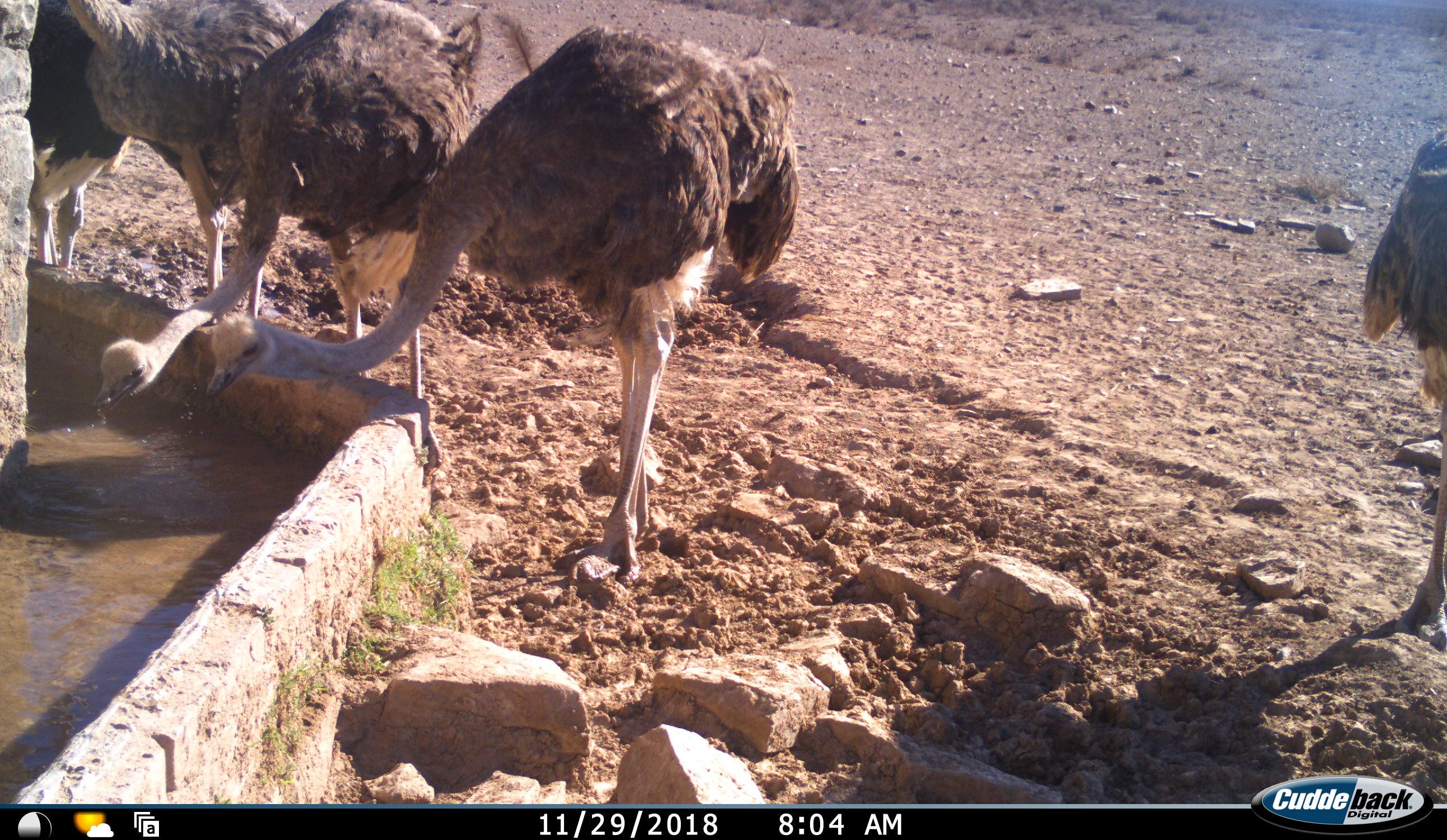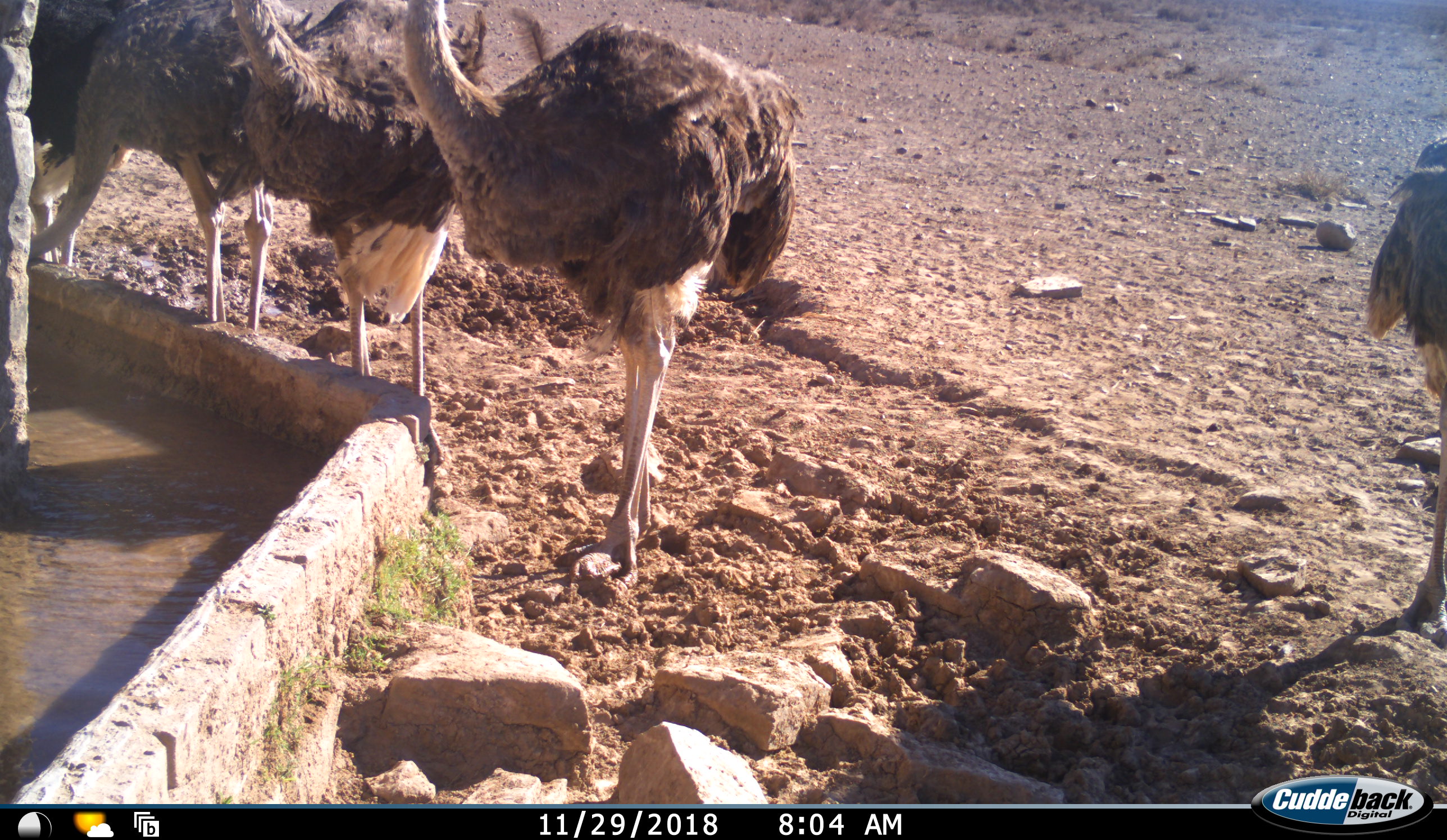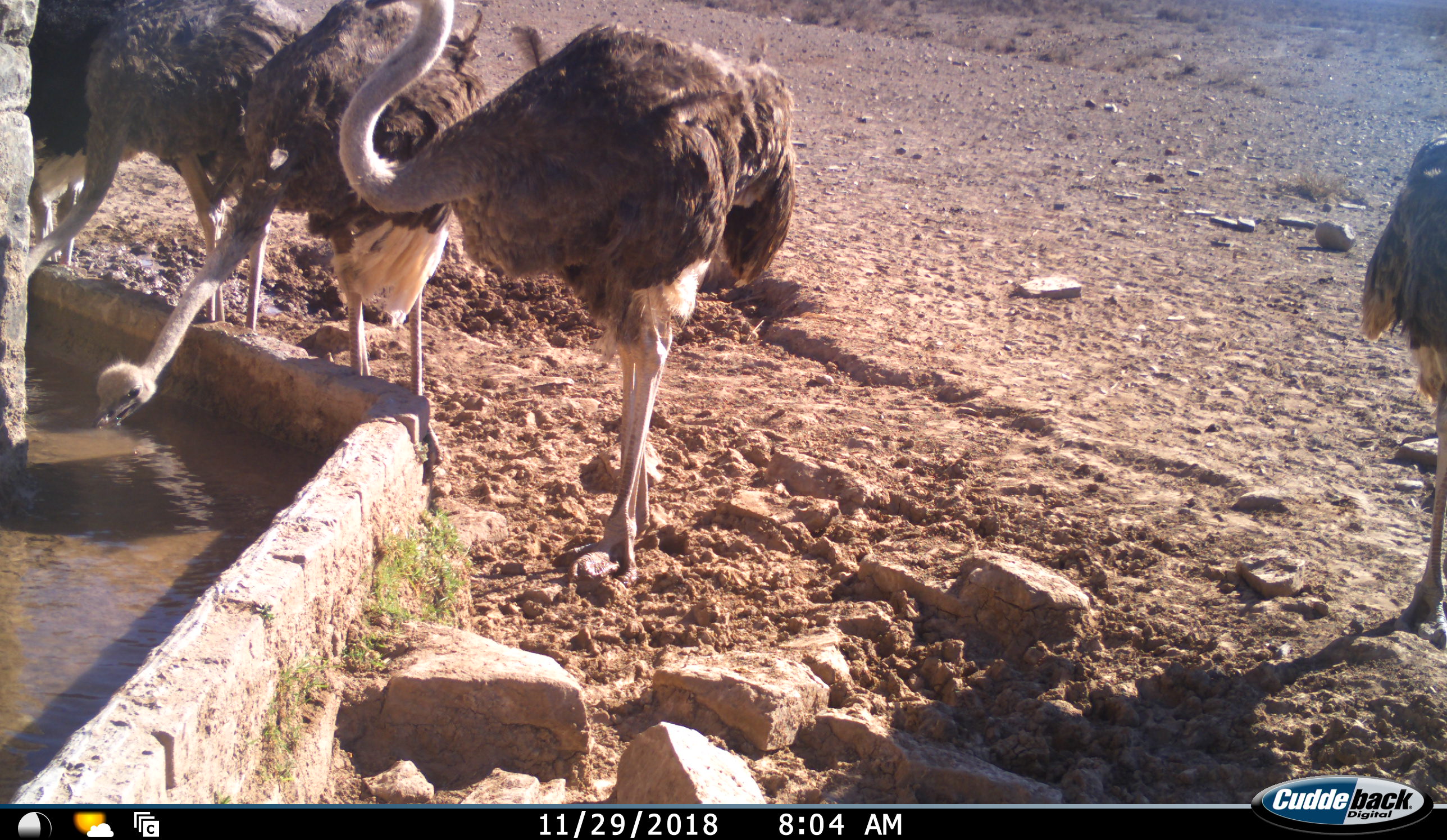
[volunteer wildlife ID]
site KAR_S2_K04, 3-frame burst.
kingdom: Animalia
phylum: Chordata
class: Aves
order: Struthioniformes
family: Struthionidae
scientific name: Struthionidae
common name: ostrich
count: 5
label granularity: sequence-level